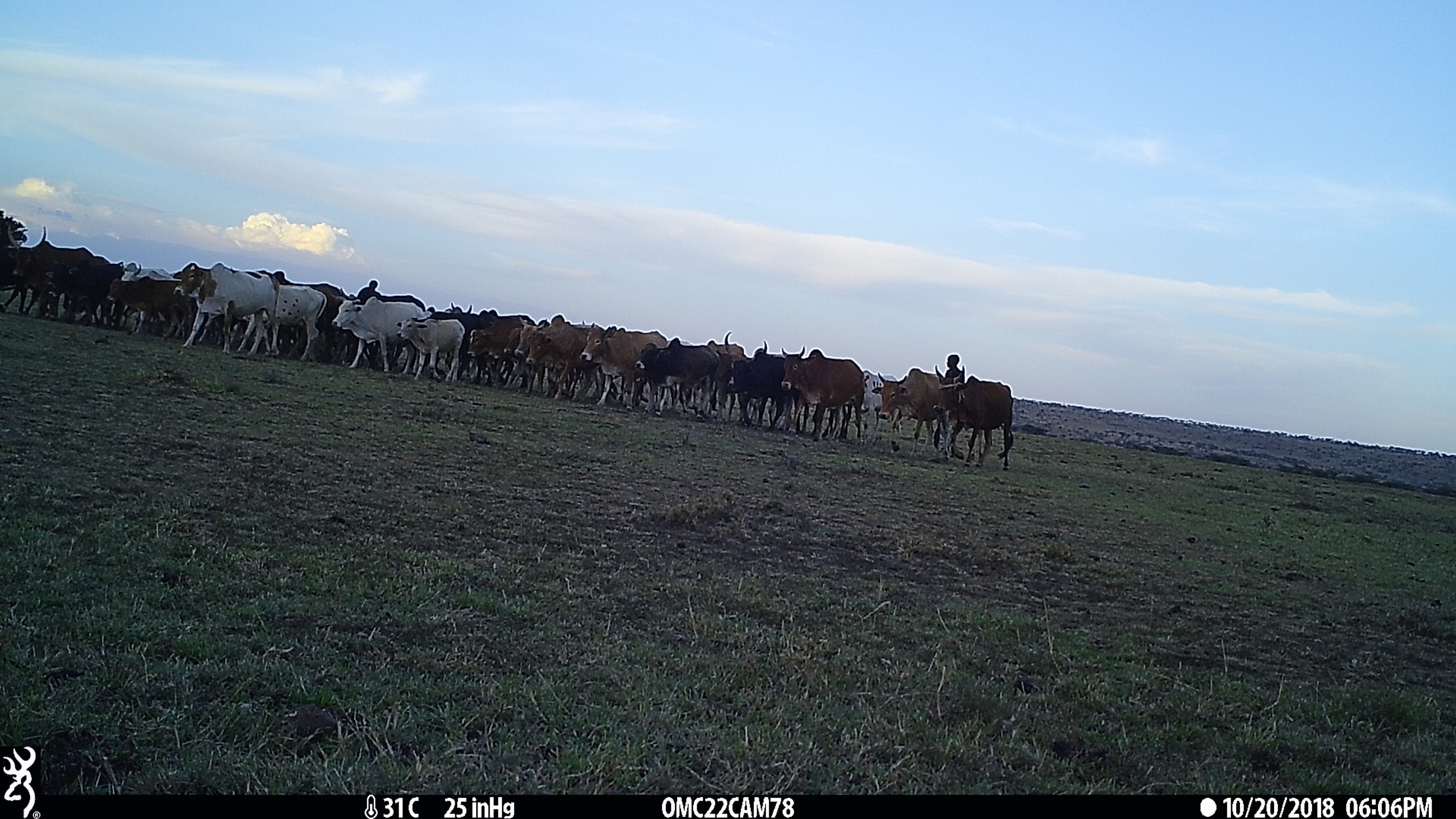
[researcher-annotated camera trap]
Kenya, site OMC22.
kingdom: Animalia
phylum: Chordata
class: Mammalia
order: Artiodactyla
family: Bovidae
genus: Bos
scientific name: Bos taurus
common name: cattle